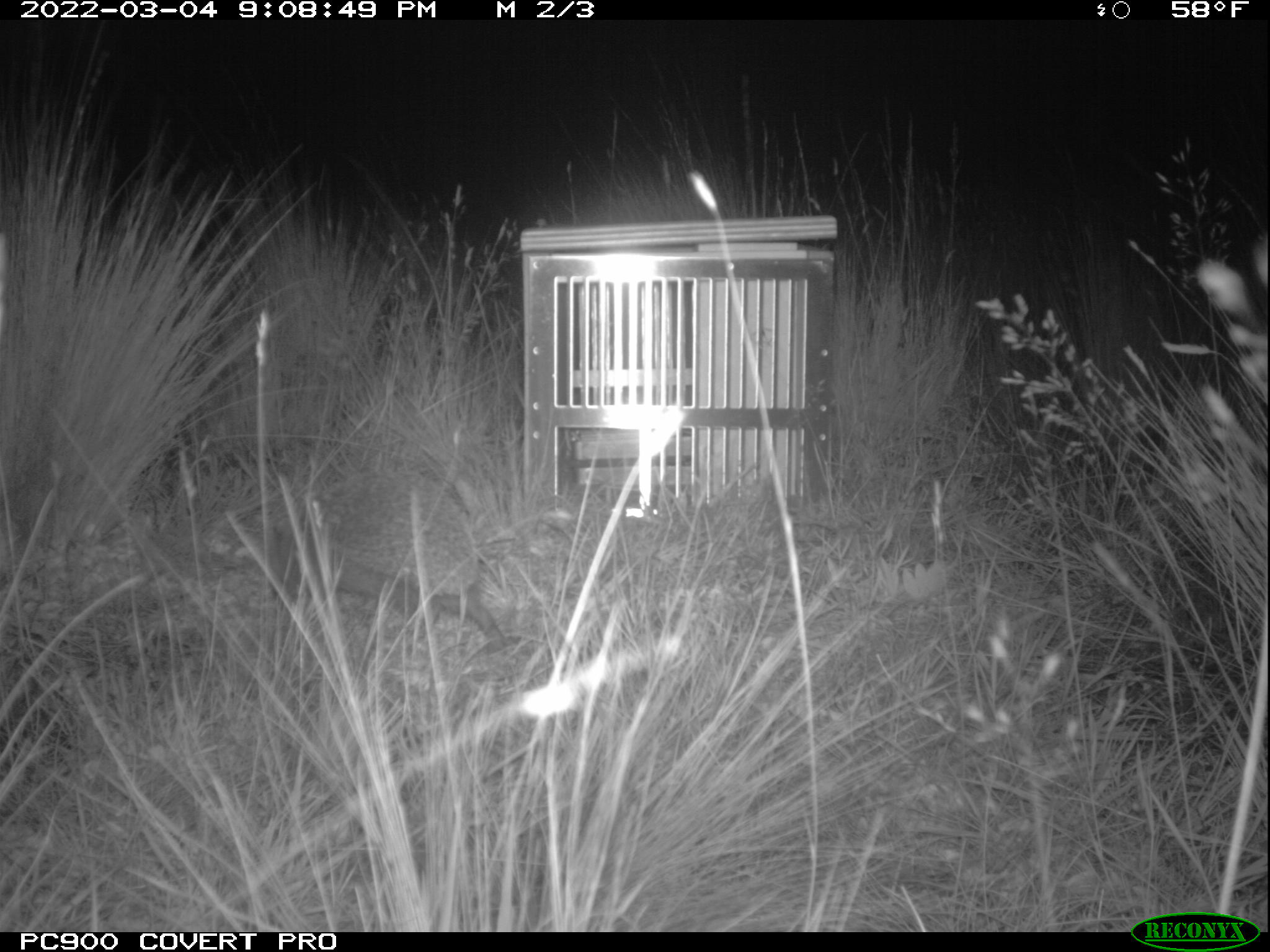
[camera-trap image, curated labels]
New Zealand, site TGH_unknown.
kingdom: Animalia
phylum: Chordata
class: Mammalia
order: Eulipotyphla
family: Erinaceidae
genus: Erinaceus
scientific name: Erinaceus europaeus europaeus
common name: european hedgehog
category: hedgehog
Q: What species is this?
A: Hedgehog (european hedgehog) (Erinaceus europaeus europaeus).